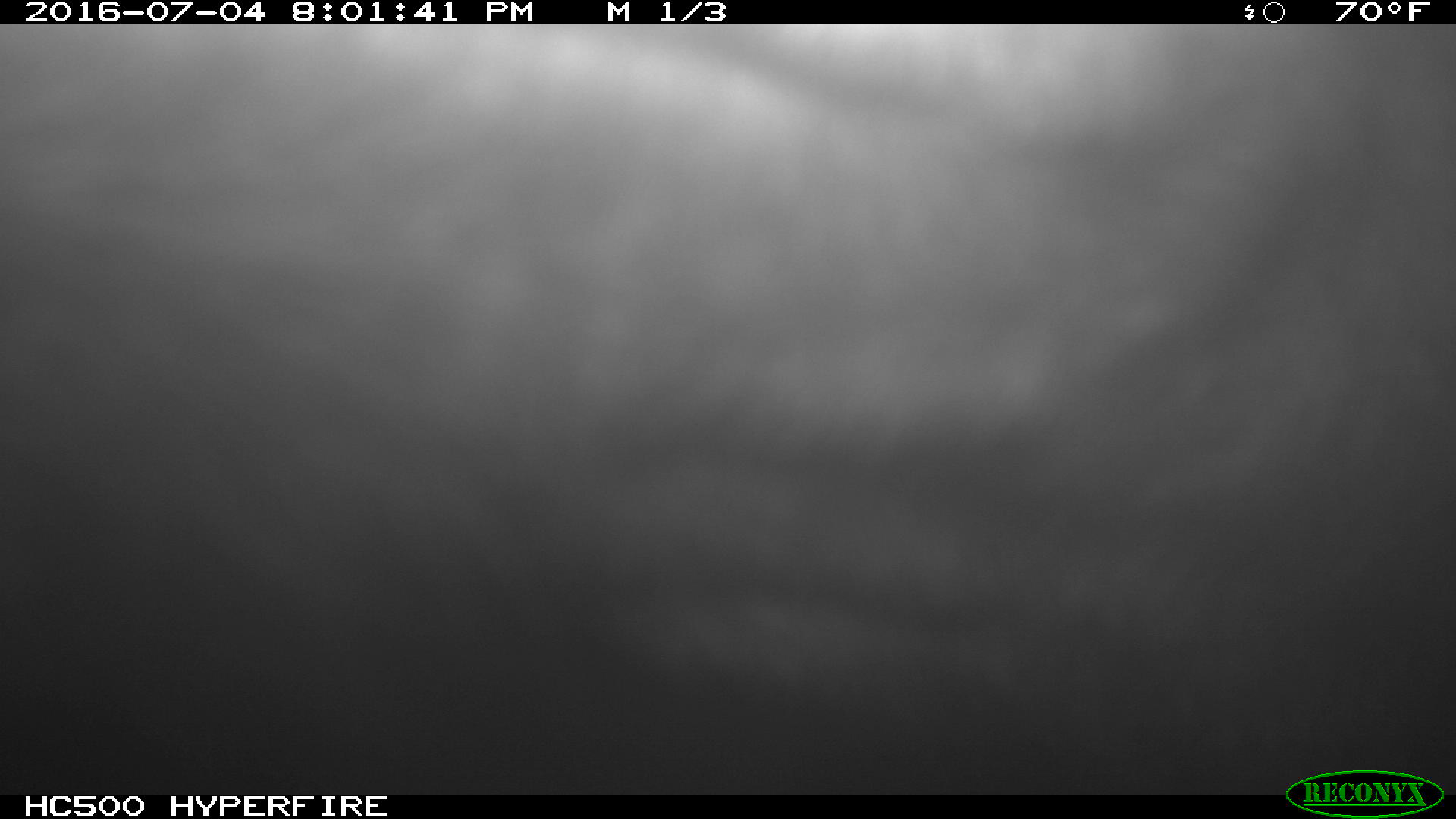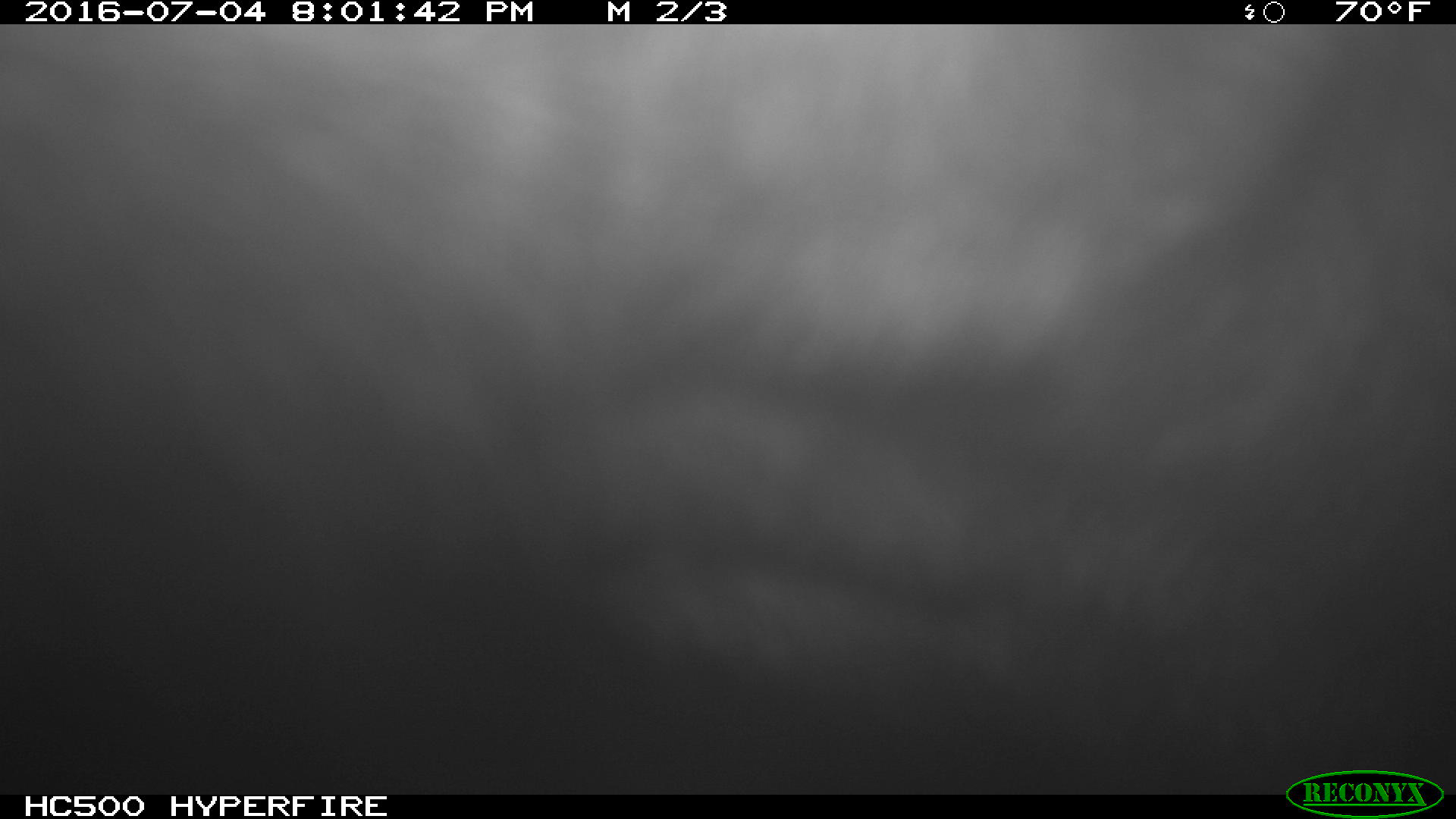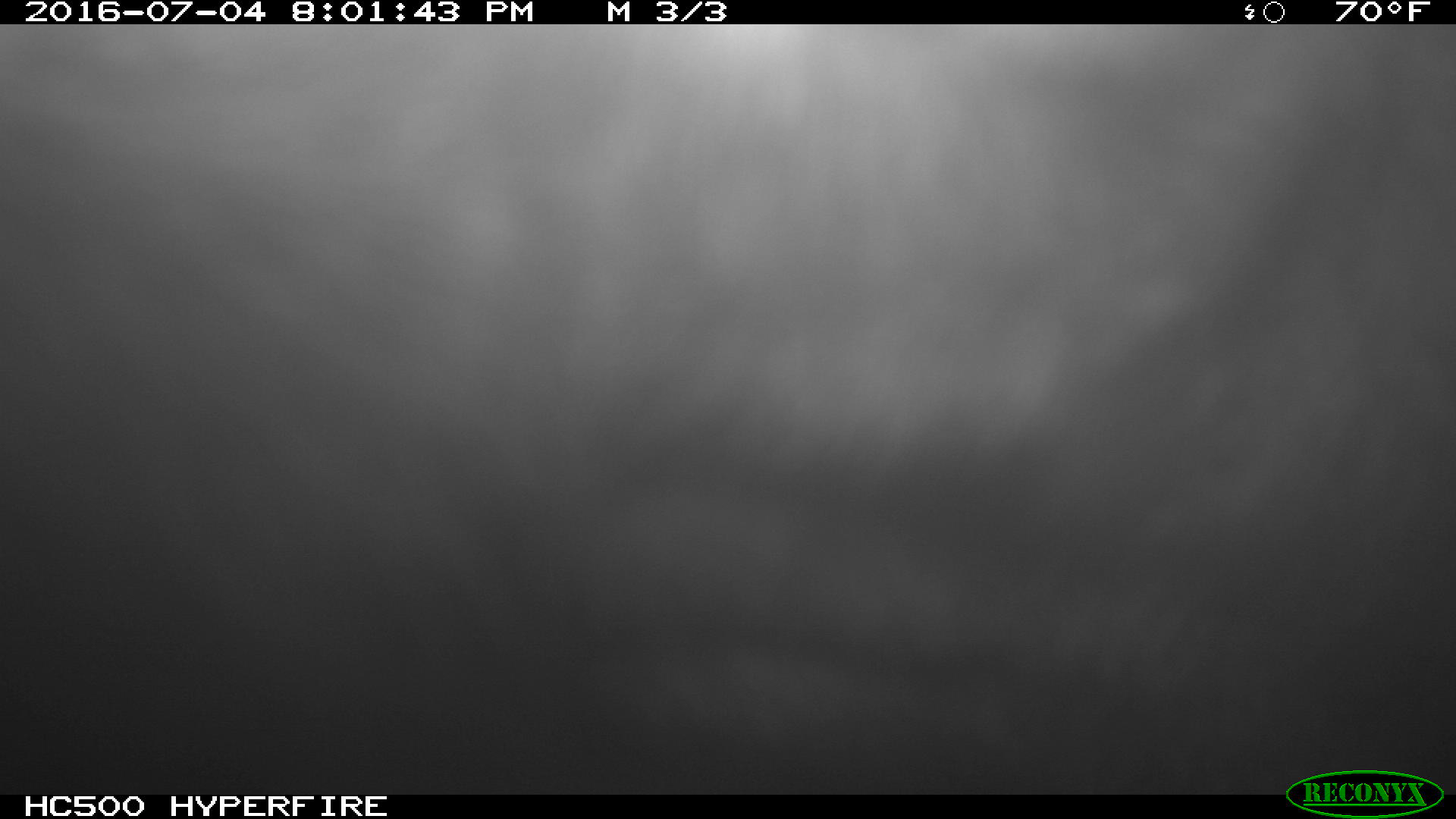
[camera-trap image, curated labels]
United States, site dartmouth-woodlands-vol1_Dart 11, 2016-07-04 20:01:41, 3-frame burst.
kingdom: Animalia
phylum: Chordata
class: Mammalia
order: Artiodactyla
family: Cervidae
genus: Alces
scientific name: Alces alces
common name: moose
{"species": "moose (Alces alces)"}